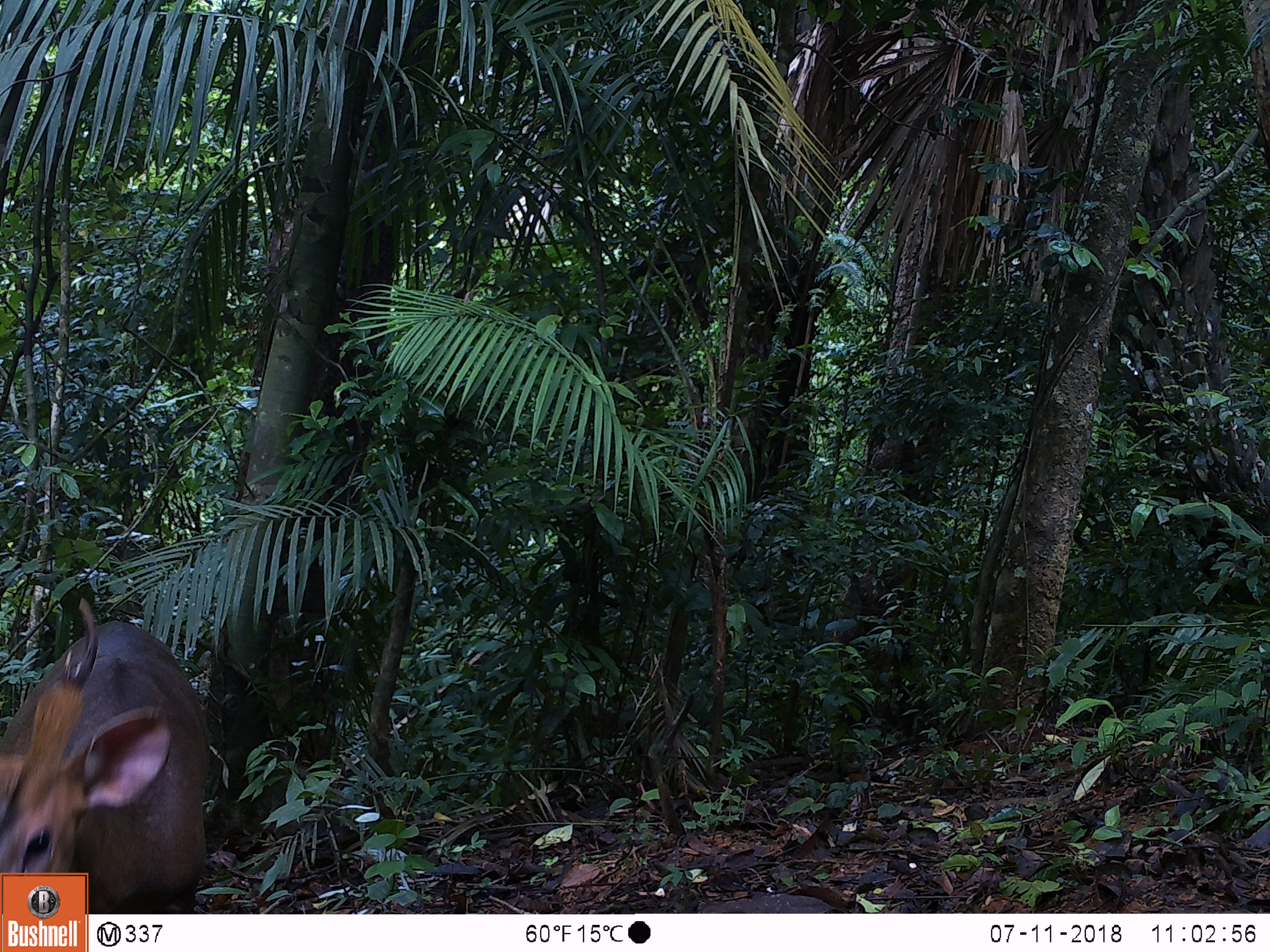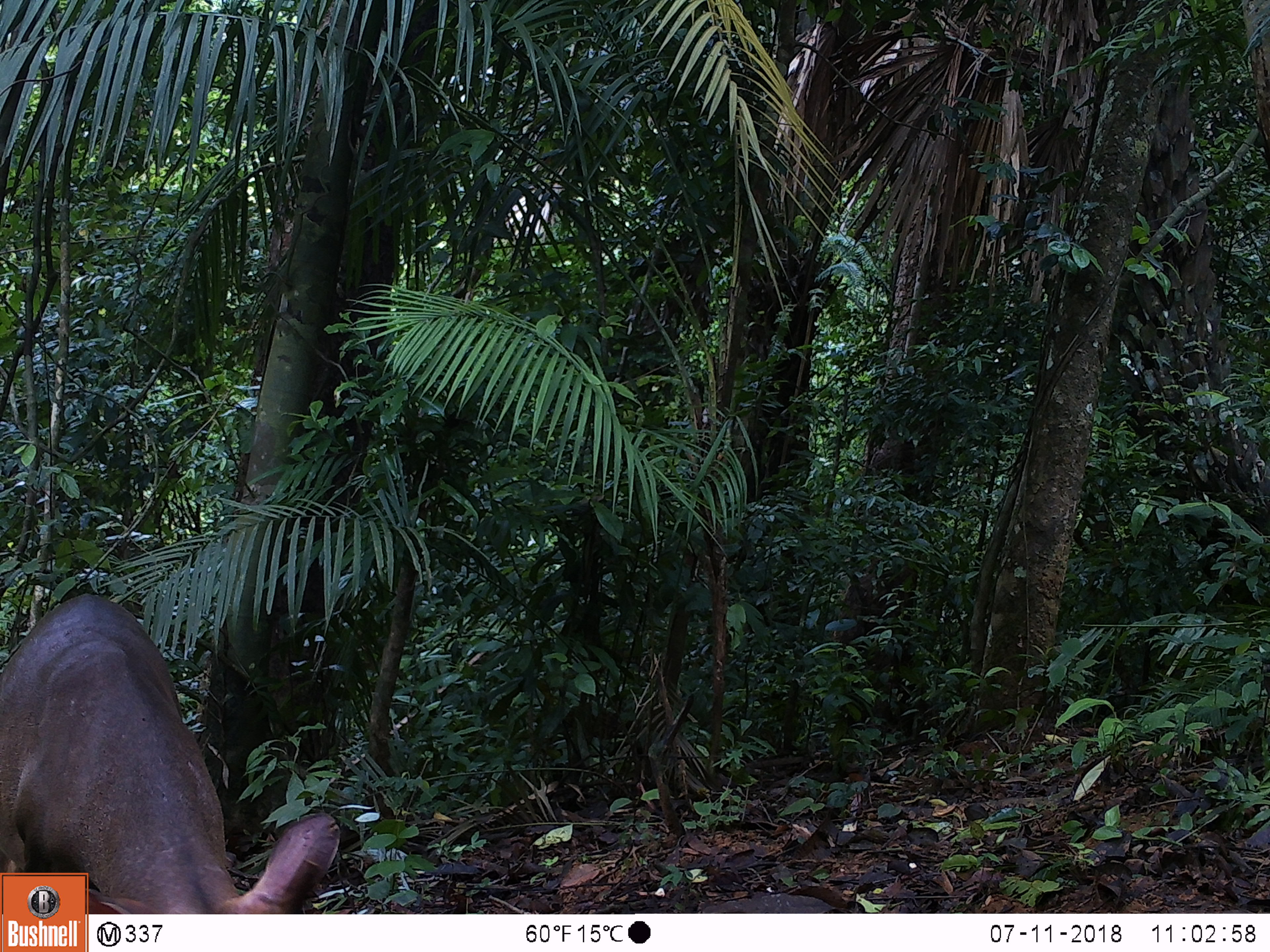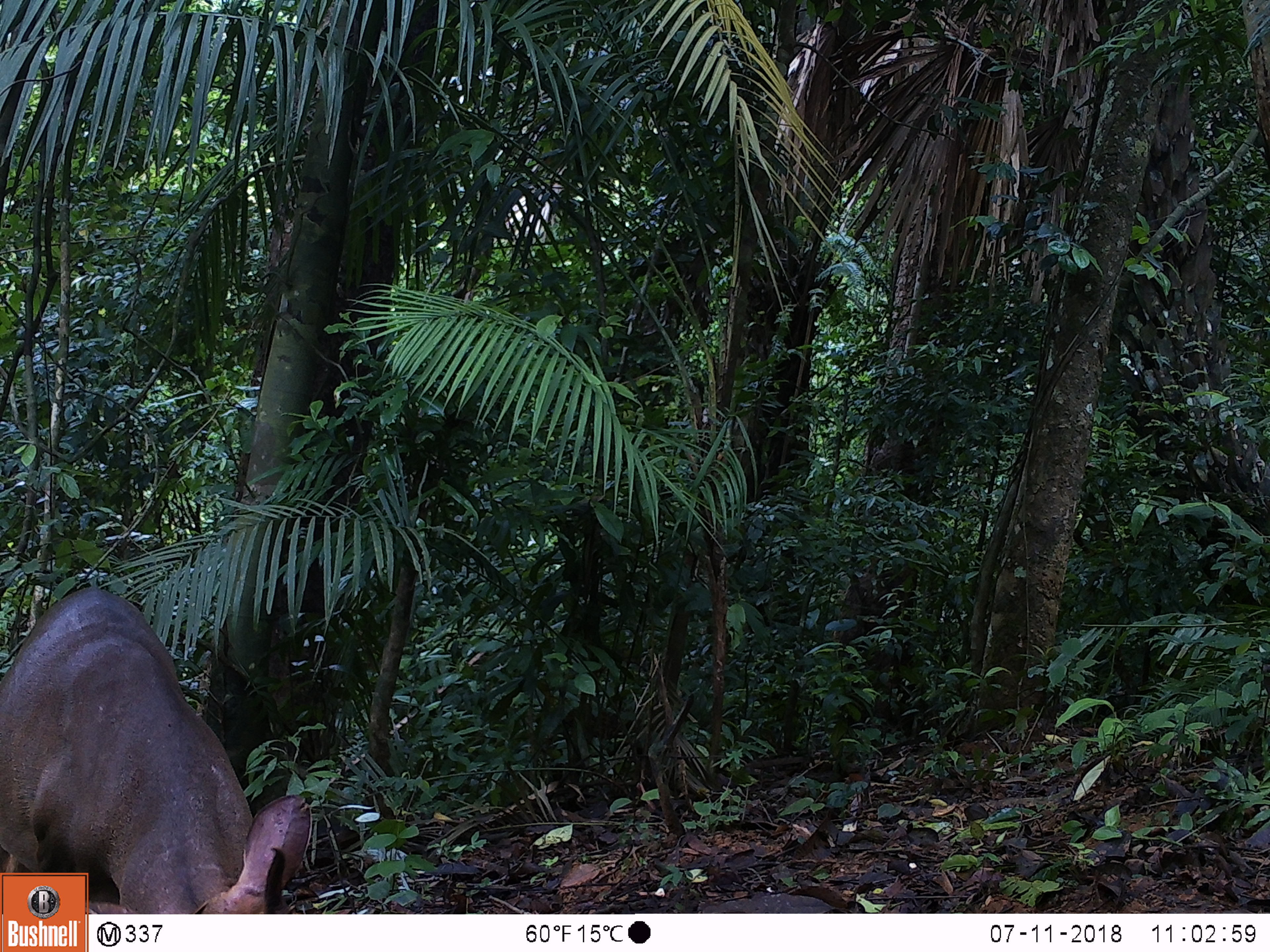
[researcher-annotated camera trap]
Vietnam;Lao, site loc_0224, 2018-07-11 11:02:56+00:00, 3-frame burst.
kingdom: Animalia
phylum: Chordata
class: Mammalia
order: Artiodactyla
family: Cervidae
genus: Muntiacus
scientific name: Muntiacus vuquangensis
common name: large-antlered muntjac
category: large antlered muntjac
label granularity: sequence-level